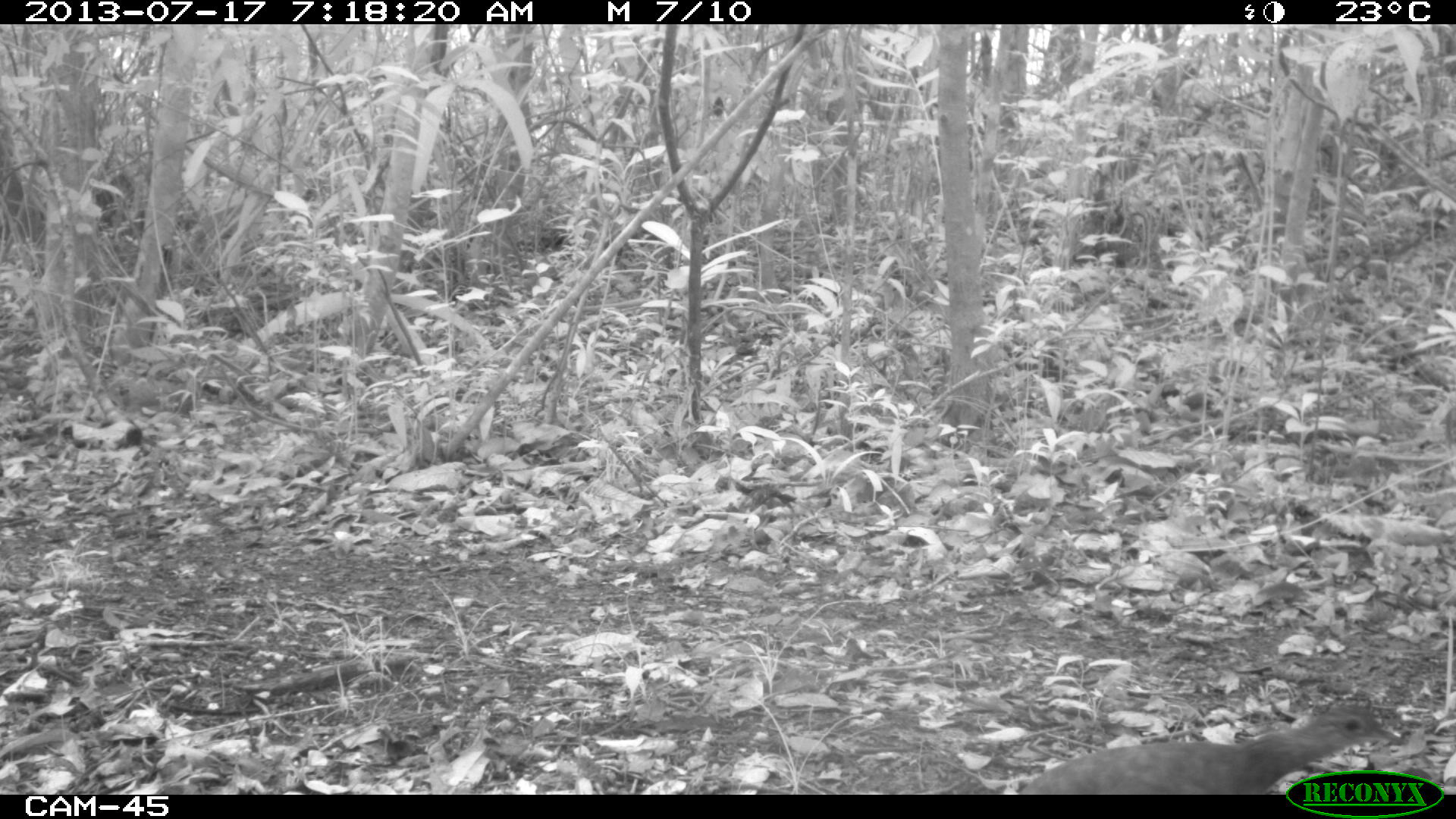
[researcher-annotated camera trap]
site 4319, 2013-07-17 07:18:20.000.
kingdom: Animalia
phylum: Chordata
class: Aves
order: Tinamiformes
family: Tinamidae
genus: Tinamus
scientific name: Tinamus major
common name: great tinamou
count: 1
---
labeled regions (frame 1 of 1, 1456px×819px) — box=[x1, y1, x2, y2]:
tinamus major: box=[1018, 693, 1403, 794]